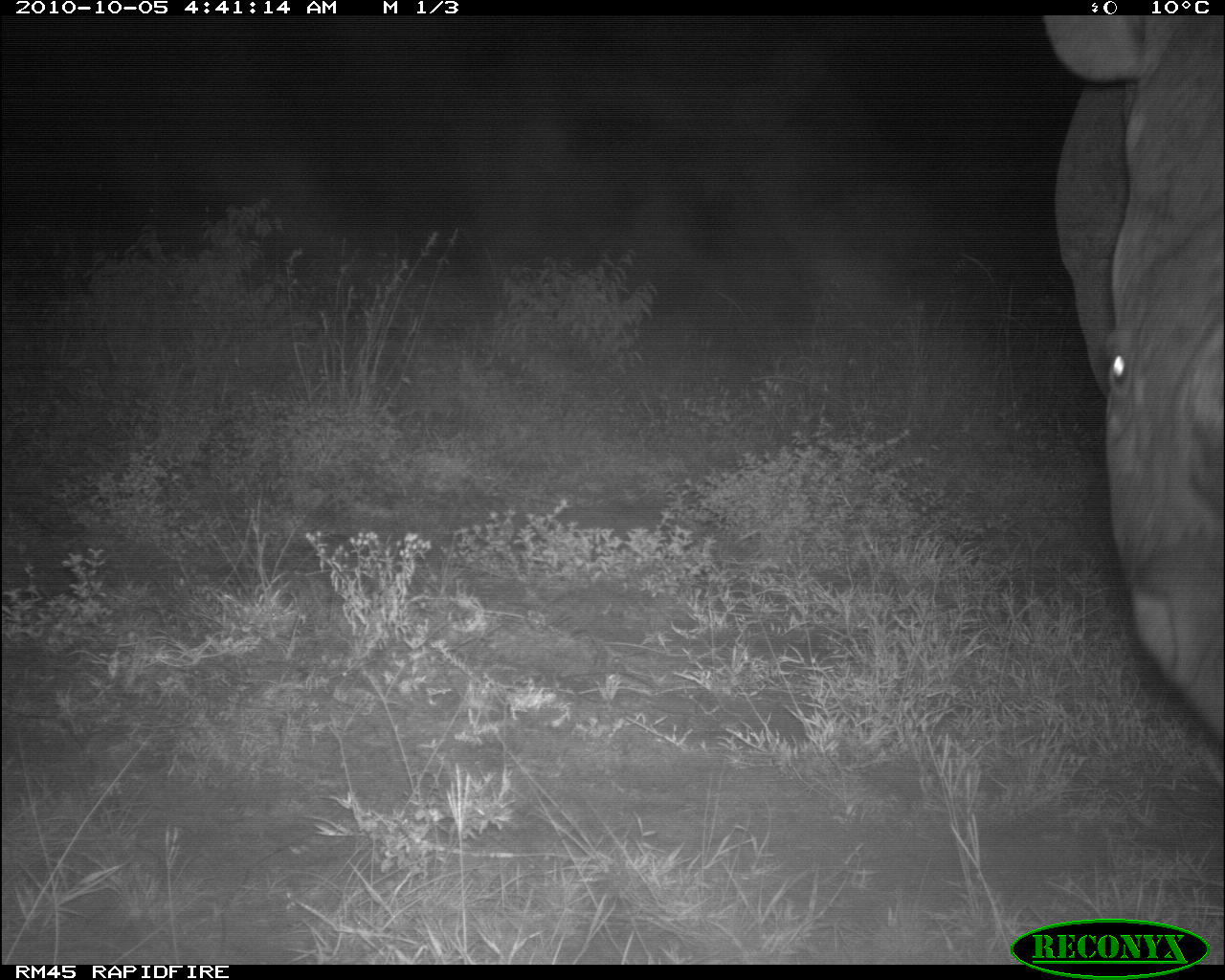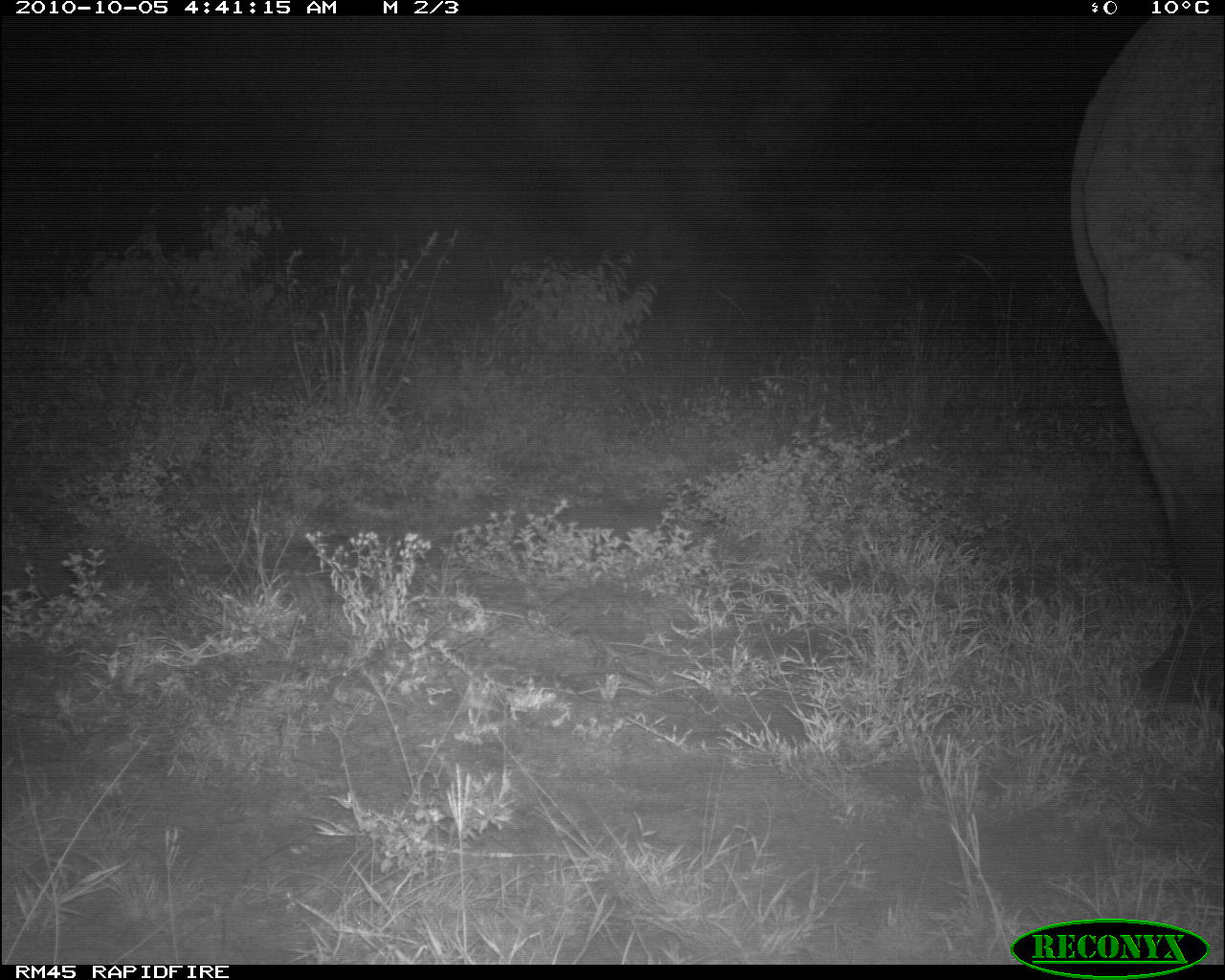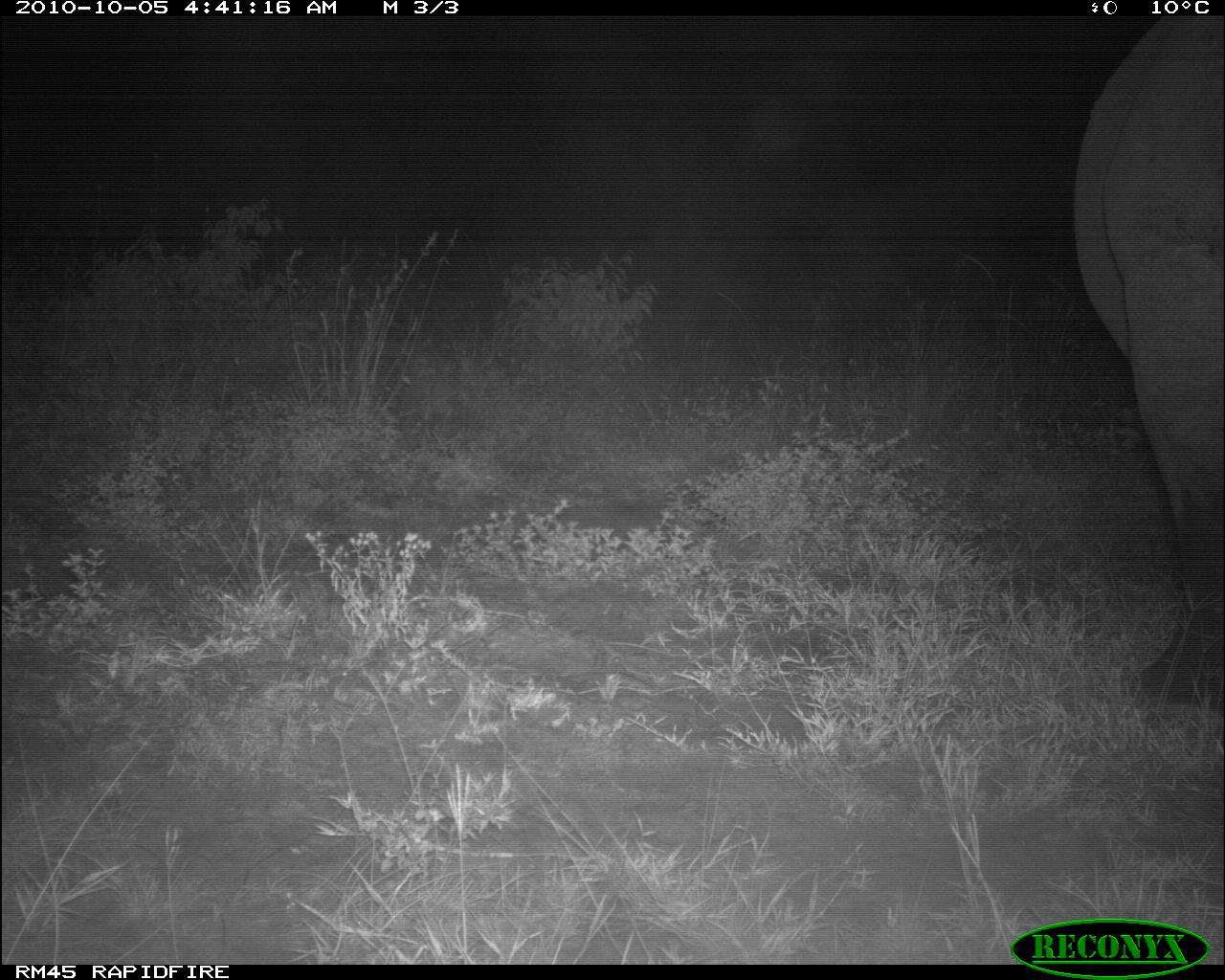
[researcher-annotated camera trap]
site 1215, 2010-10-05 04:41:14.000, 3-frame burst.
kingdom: Animalia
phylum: Chordata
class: Mammalia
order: Perissodactyla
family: Rhinocerotidae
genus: Diceros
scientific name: Diceros bicornis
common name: black rhinoceros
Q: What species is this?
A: Diceros bicornis (black rhinoceros).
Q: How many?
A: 1.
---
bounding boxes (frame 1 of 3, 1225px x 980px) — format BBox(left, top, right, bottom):
diceros bicornis: BBox(1044, 15, 1225, 748)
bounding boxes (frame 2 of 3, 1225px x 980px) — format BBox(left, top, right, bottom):
diceros bicornis: BBox(1071, 11, 1223, 703)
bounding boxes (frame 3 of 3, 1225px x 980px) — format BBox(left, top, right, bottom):
diceros bicornis: BBox(1074, 16, 1224, 707)